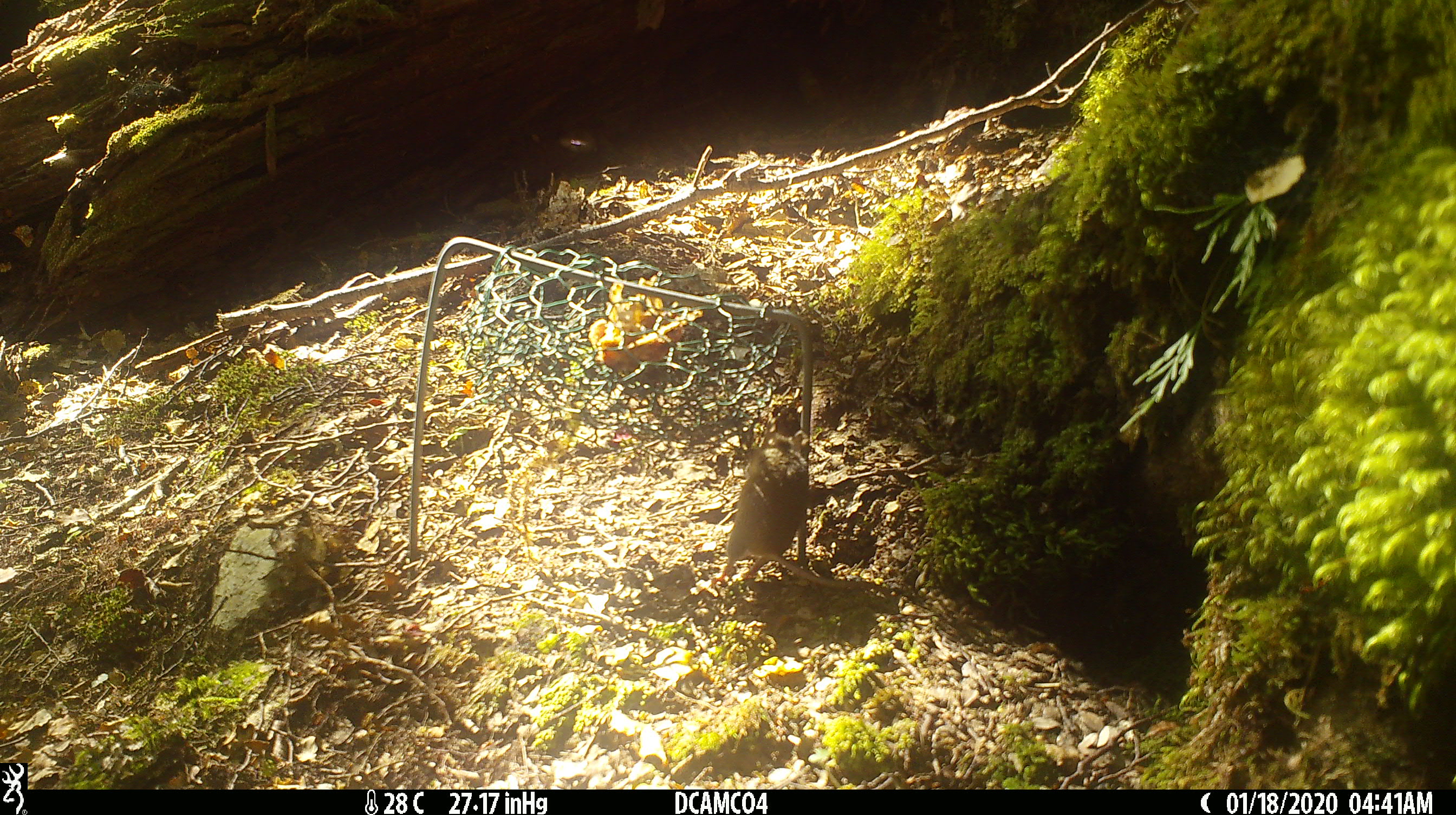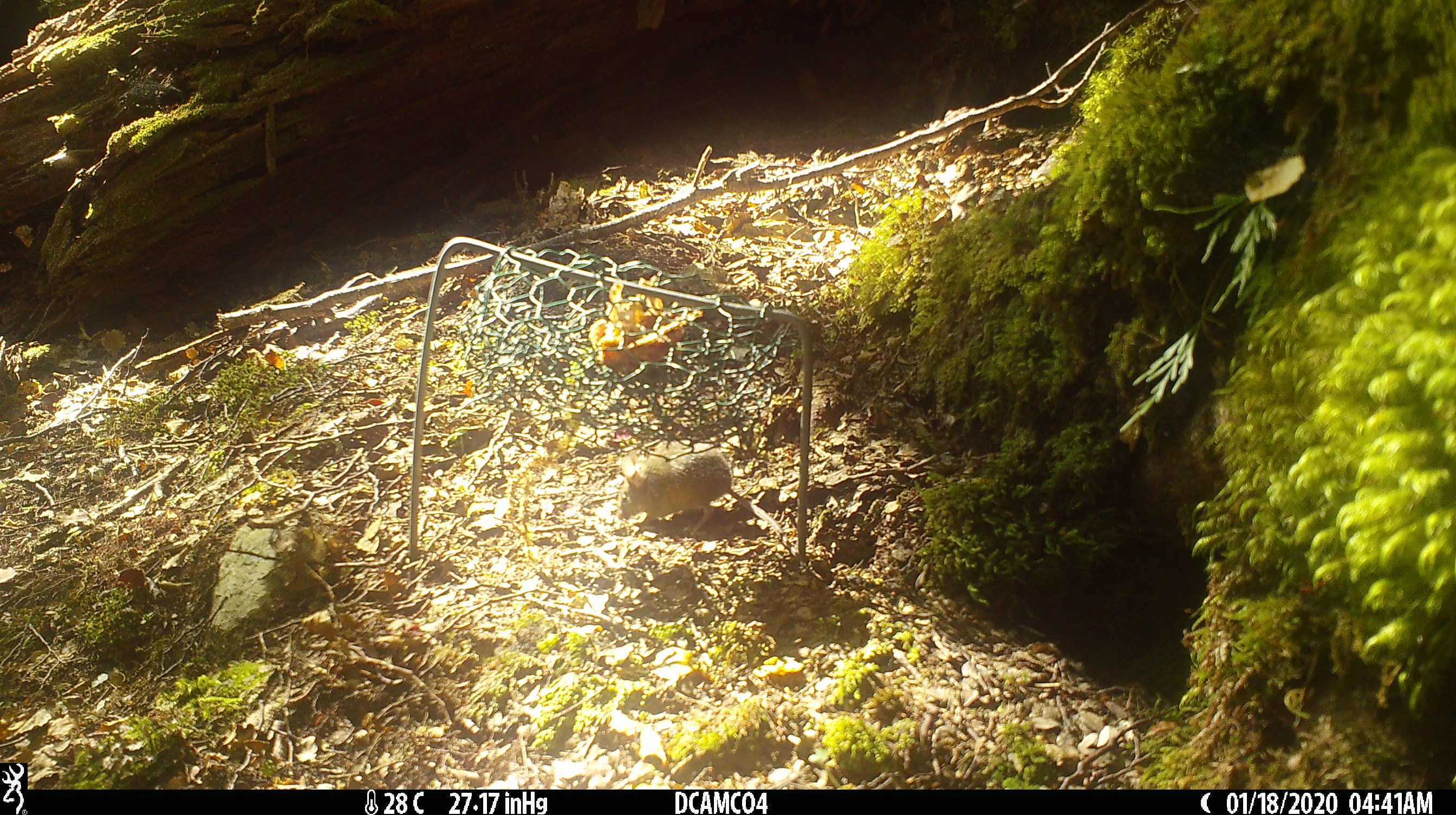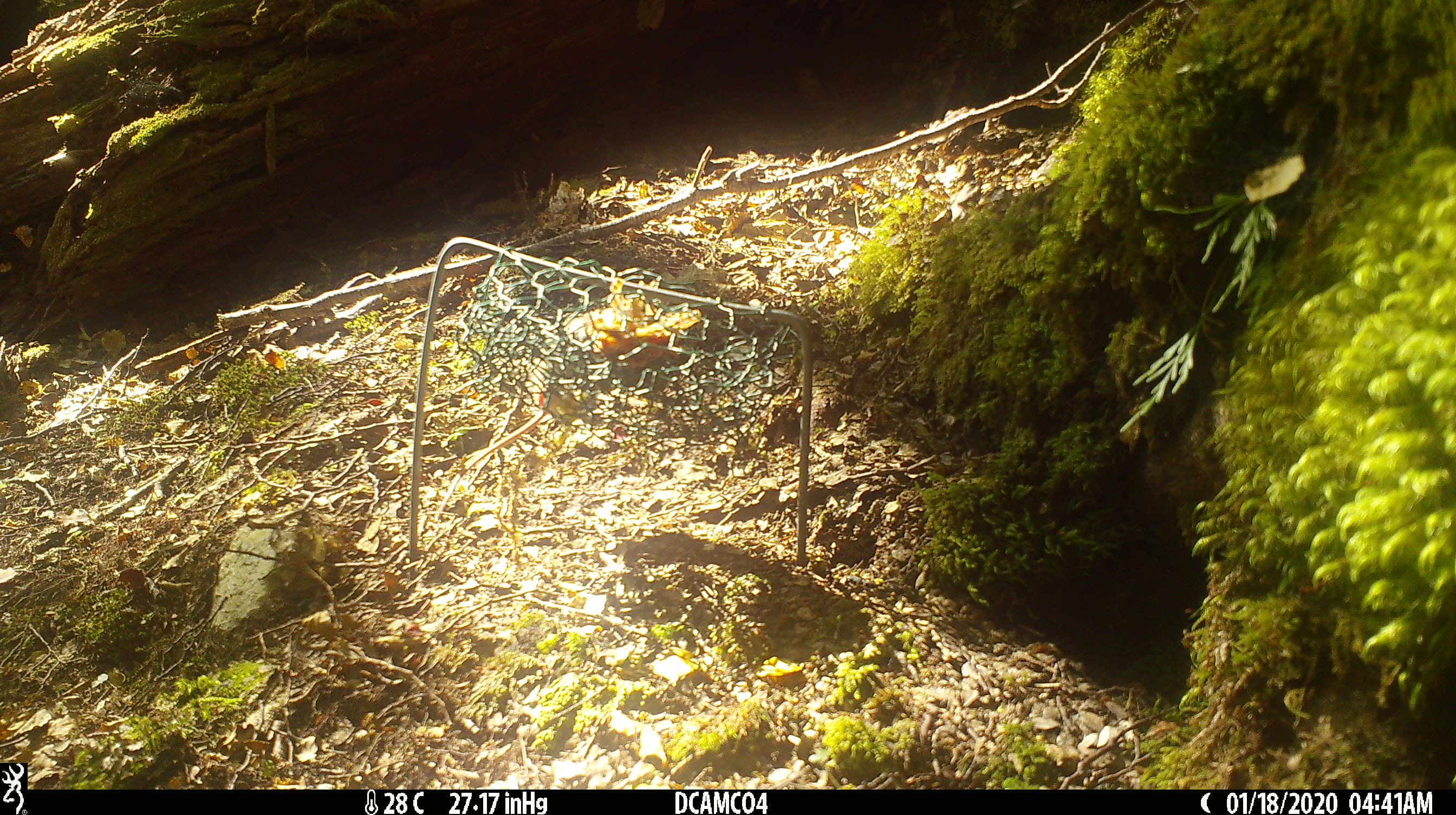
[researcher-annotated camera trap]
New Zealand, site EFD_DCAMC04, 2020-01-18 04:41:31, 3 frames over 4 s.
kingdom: Animalia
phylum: Chordata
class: Mammalia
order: Rodentia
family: Muridae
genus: Mus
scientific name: Mus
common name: mouse